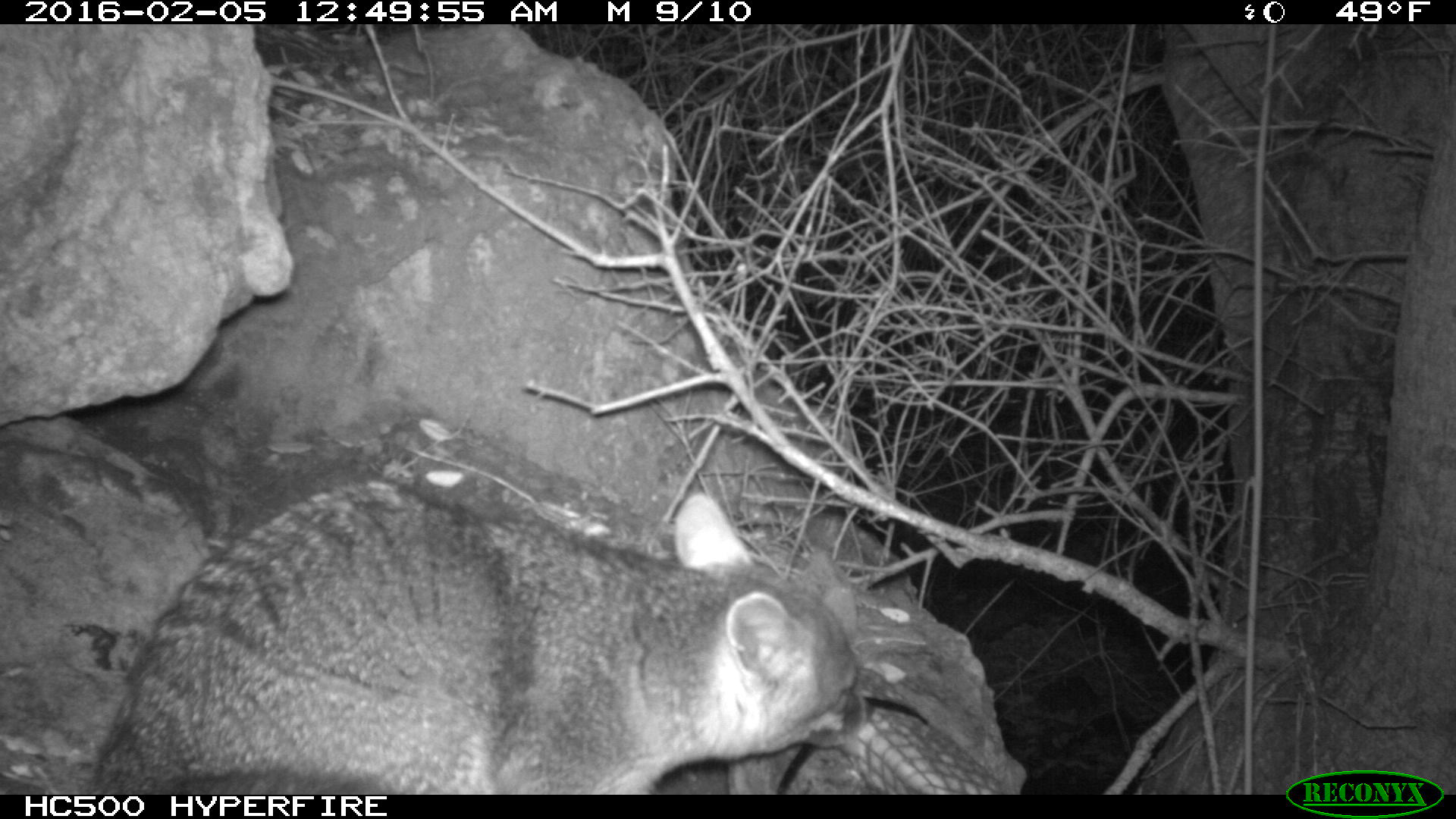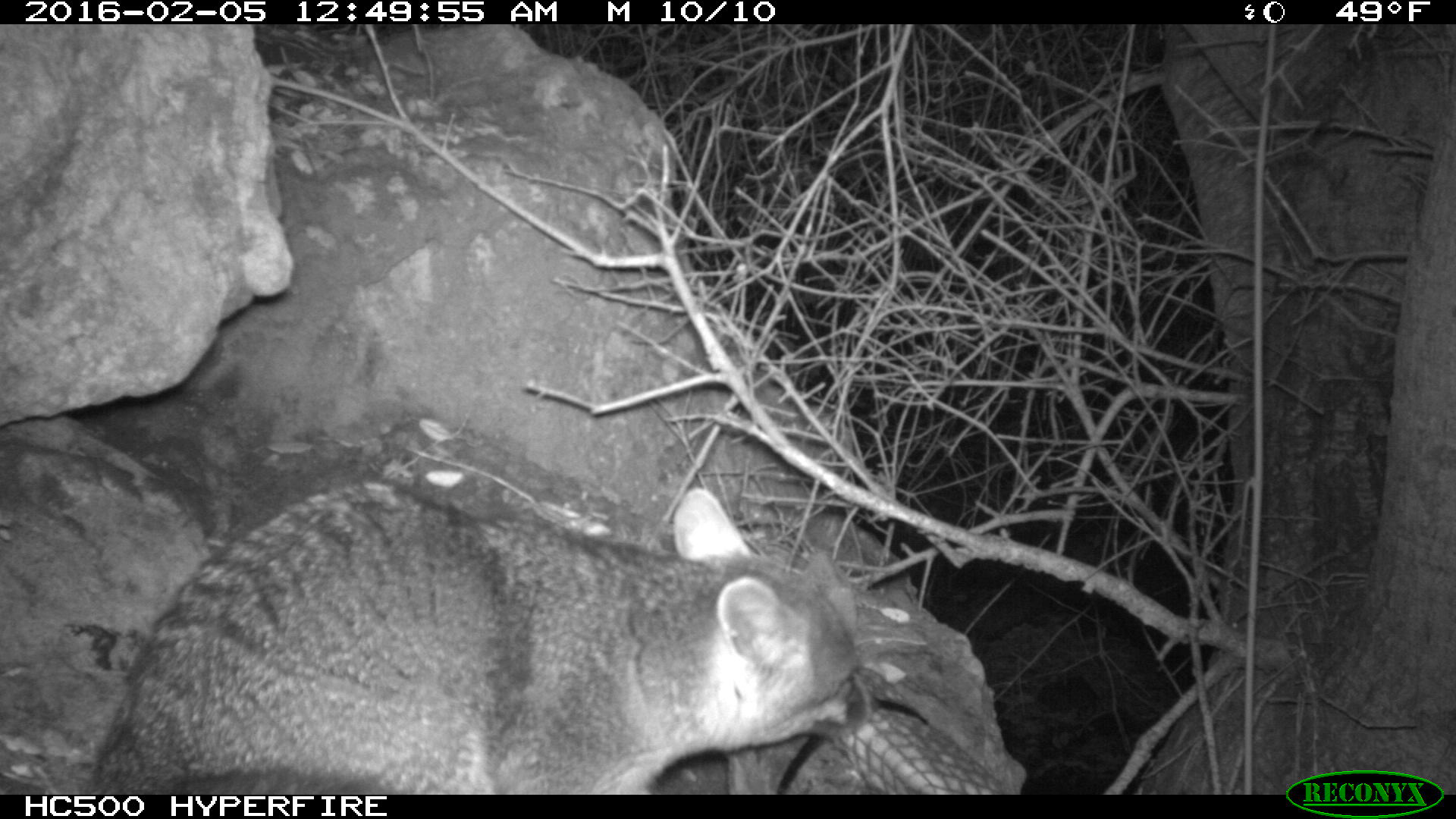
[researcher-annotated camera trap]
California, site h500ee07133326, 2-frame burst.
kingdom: Animalia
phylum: Chordata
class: Mammalia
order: Carnivora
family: Canidae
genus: Urocyon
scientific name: Urocyon littoralis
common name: island fox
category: fox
Fox (island fox) (Urocyon littoralis).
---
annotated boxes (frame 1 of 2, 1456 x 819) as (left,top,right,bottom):
fox: (93,477,869,794)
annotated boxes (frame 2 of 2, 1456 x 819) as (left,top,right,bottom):
fox: (0,473,874,792)